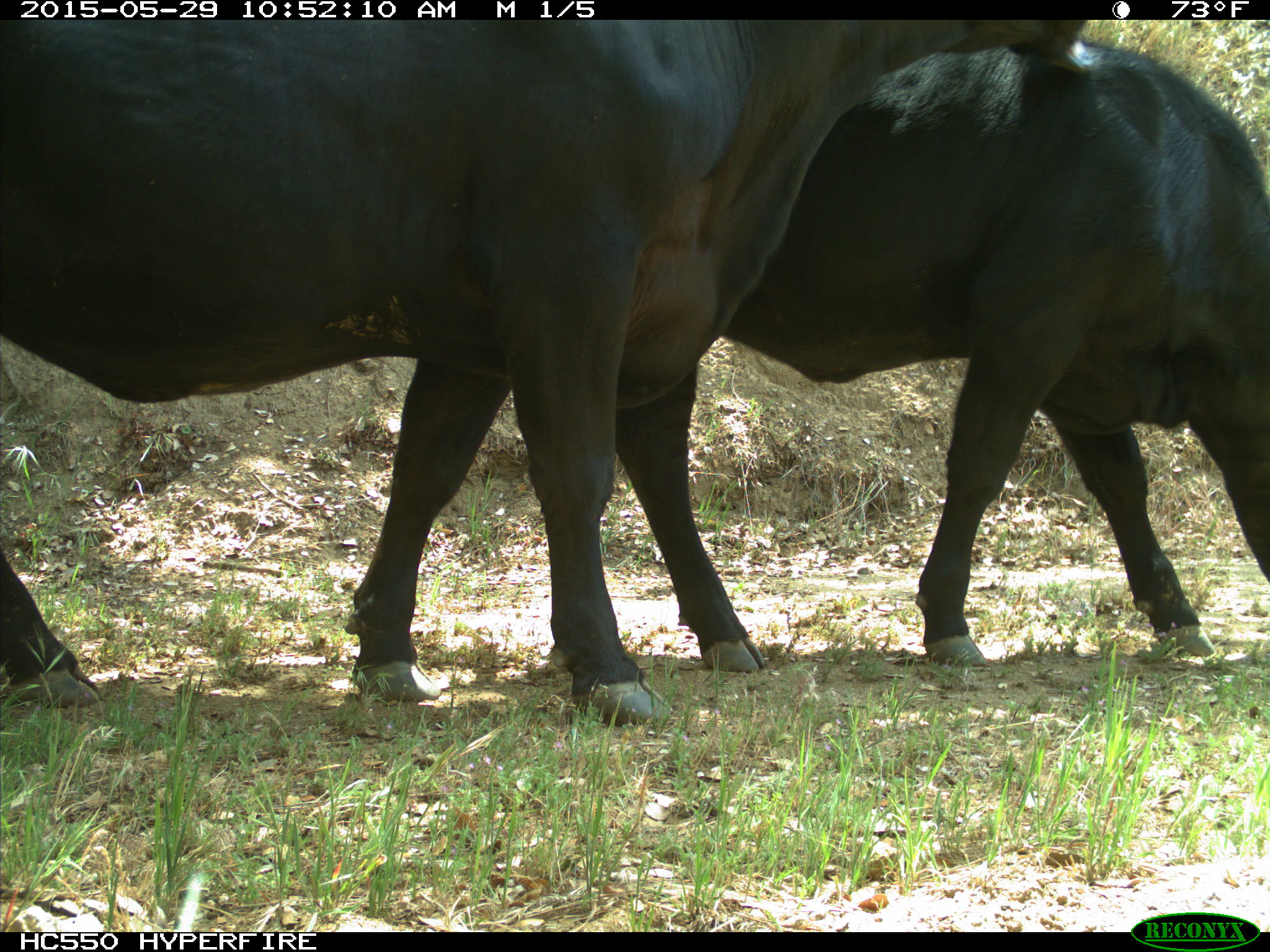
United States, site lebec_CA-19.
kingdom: Animalia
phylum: Chordata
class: Mammalia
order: Artiodactyla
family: Bovidae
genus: Bos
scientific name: Bos taurus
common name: domestic cow